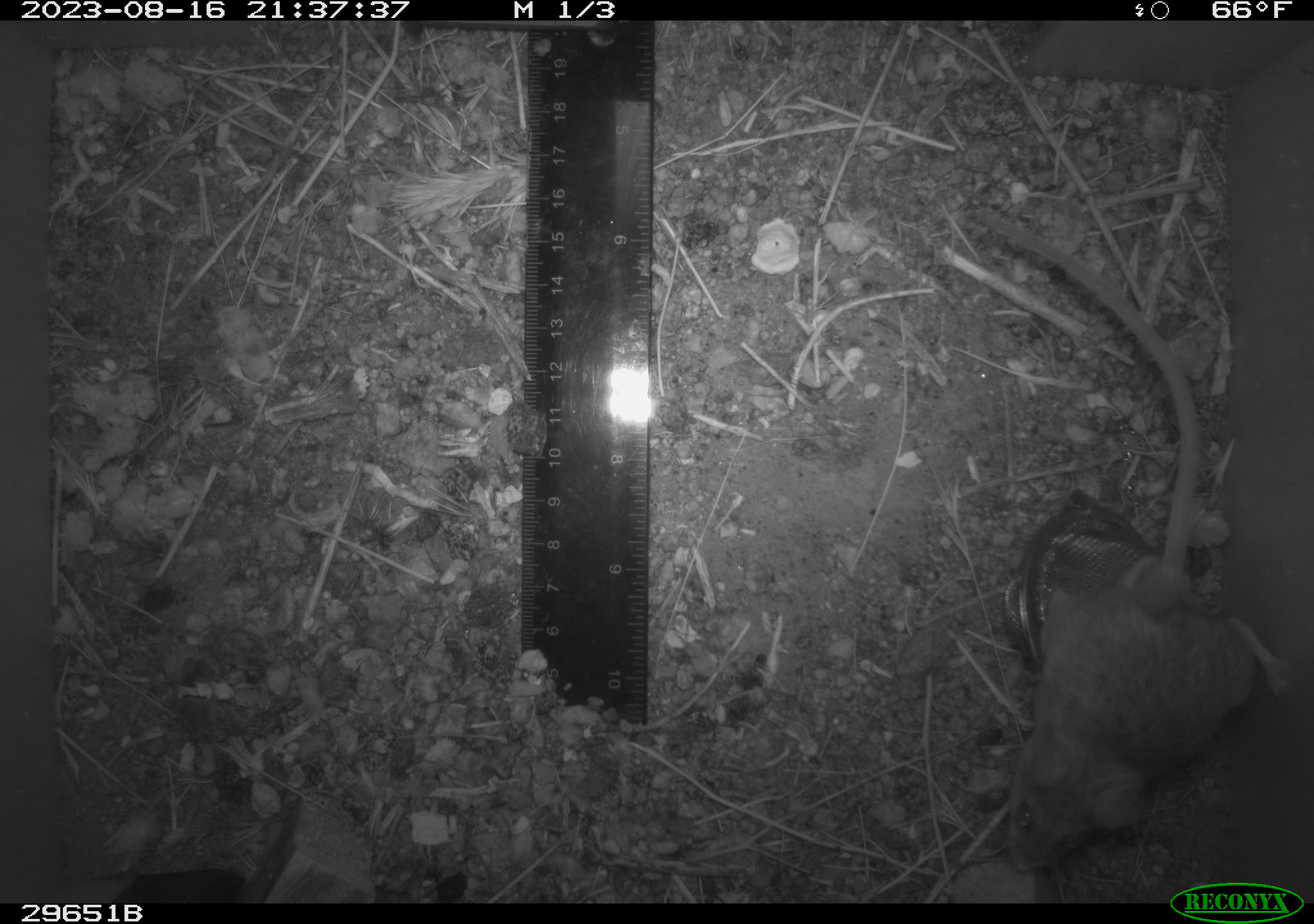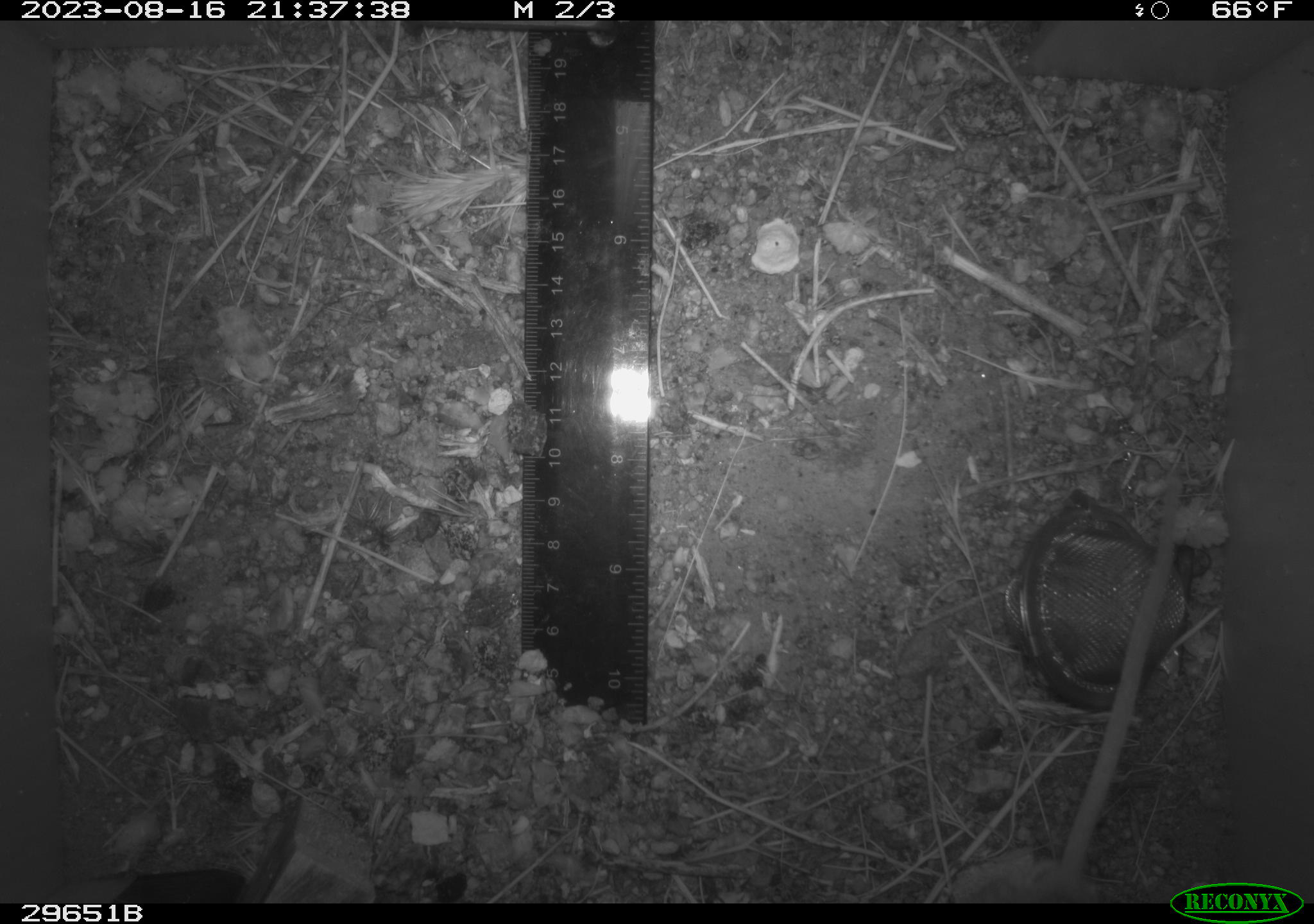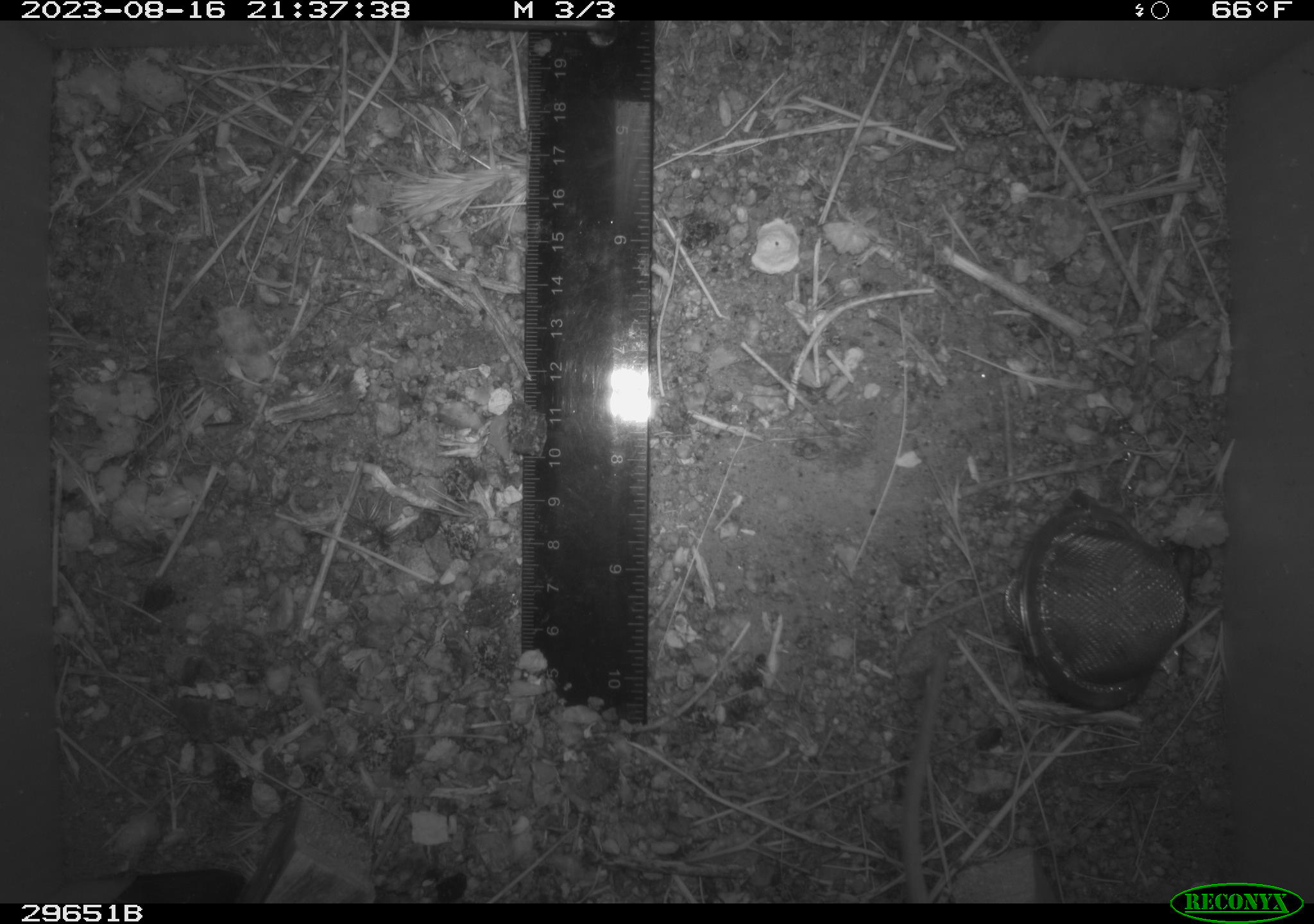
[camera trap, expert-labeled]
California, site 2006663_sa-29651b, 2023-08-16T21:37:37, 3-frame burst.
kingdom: Animalia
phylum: Chordata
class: Mammalia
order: Rodentia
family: Heteromyidae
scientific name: Heteromyidae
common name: kangaroo rats and pocket mice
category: heteromyidae family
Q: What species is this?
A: Heteromyidae family (kangaroo rats and pocket mice) (Heteromyidae).